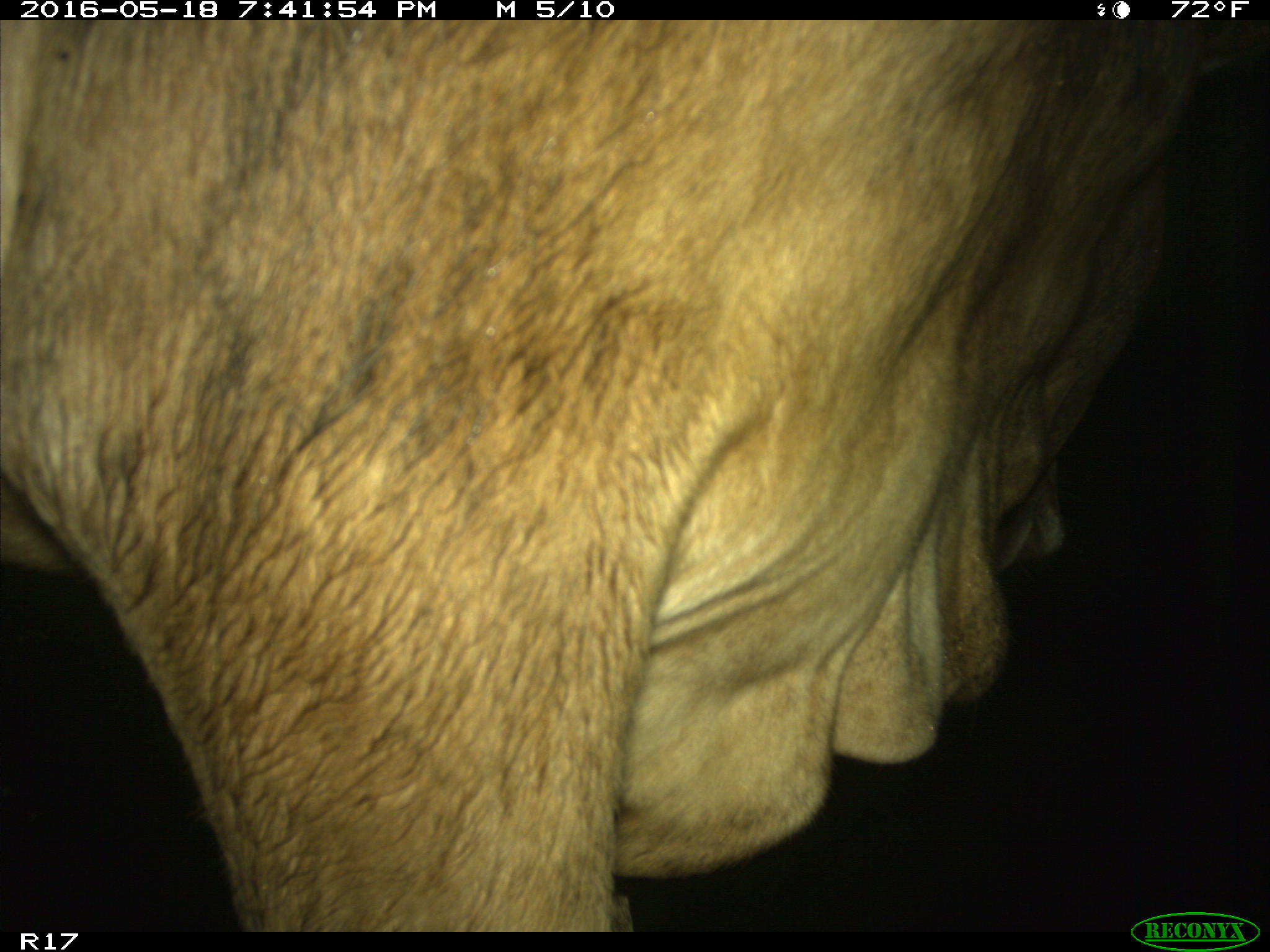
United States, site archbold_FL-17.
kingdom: Animalia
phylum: Chordata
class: Mammalia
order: Artiodactyla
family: Bovidae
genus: Bos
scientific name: Bos taurus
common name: domestic cow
Bos taurus (domestic cow).